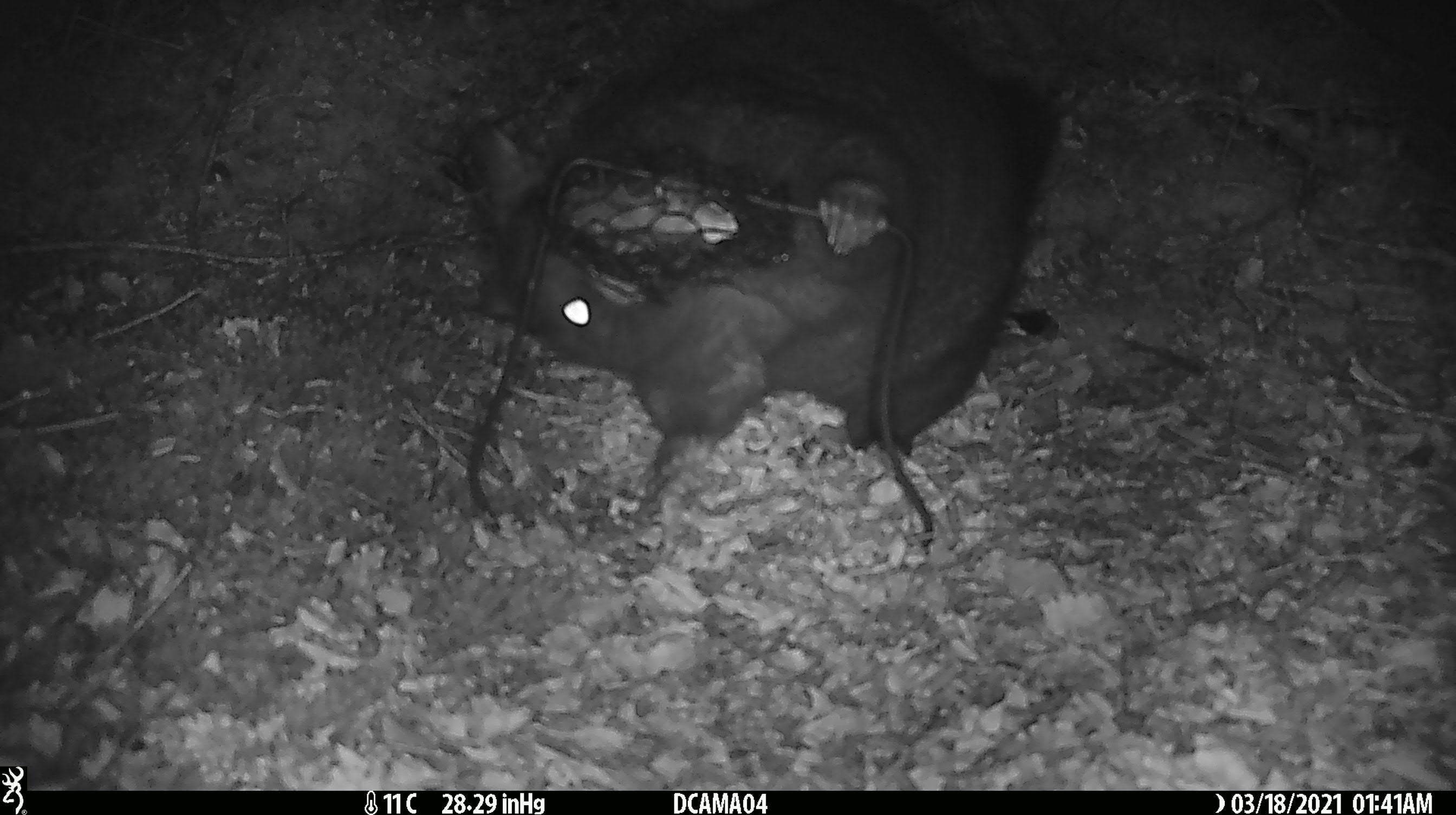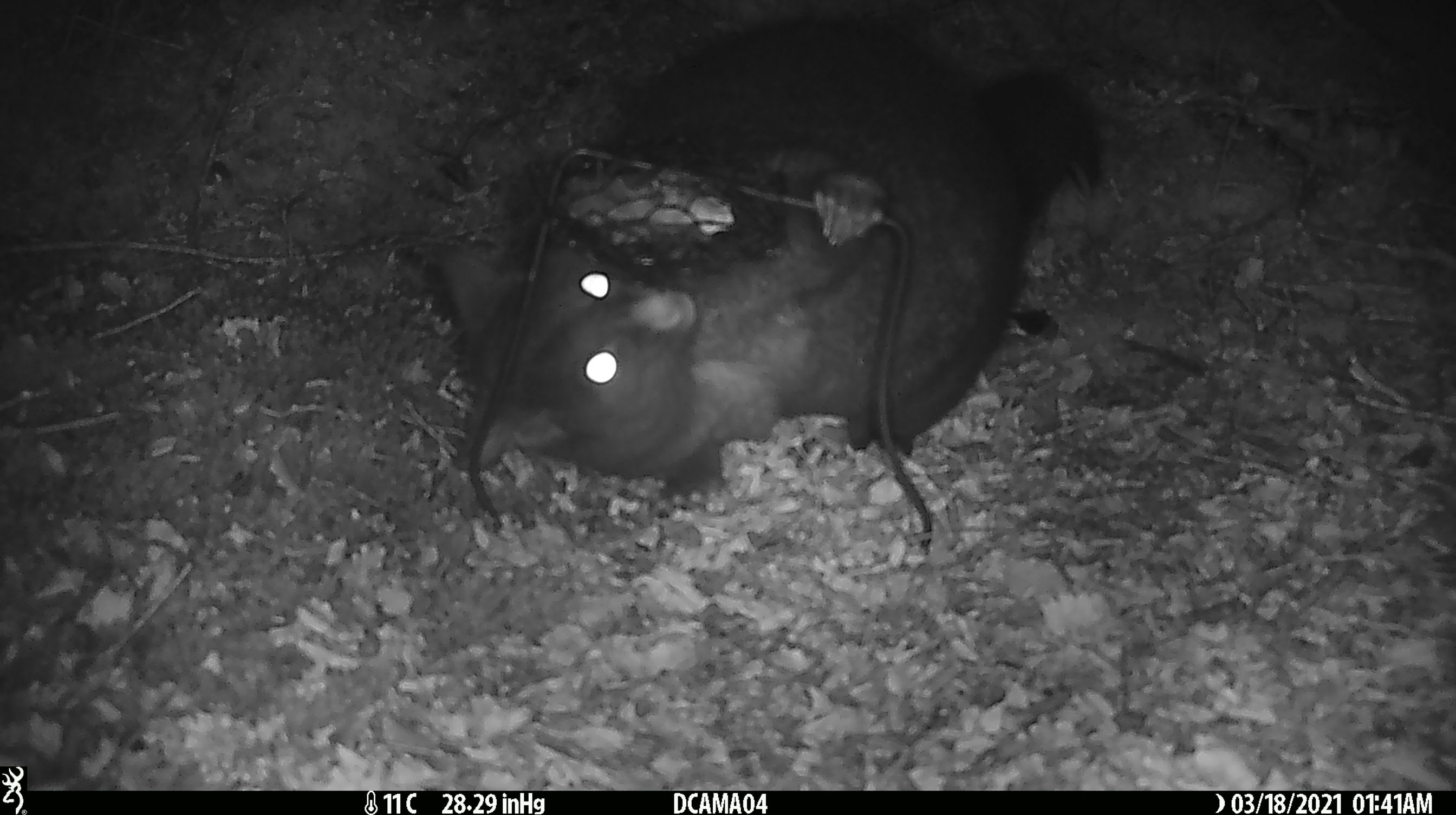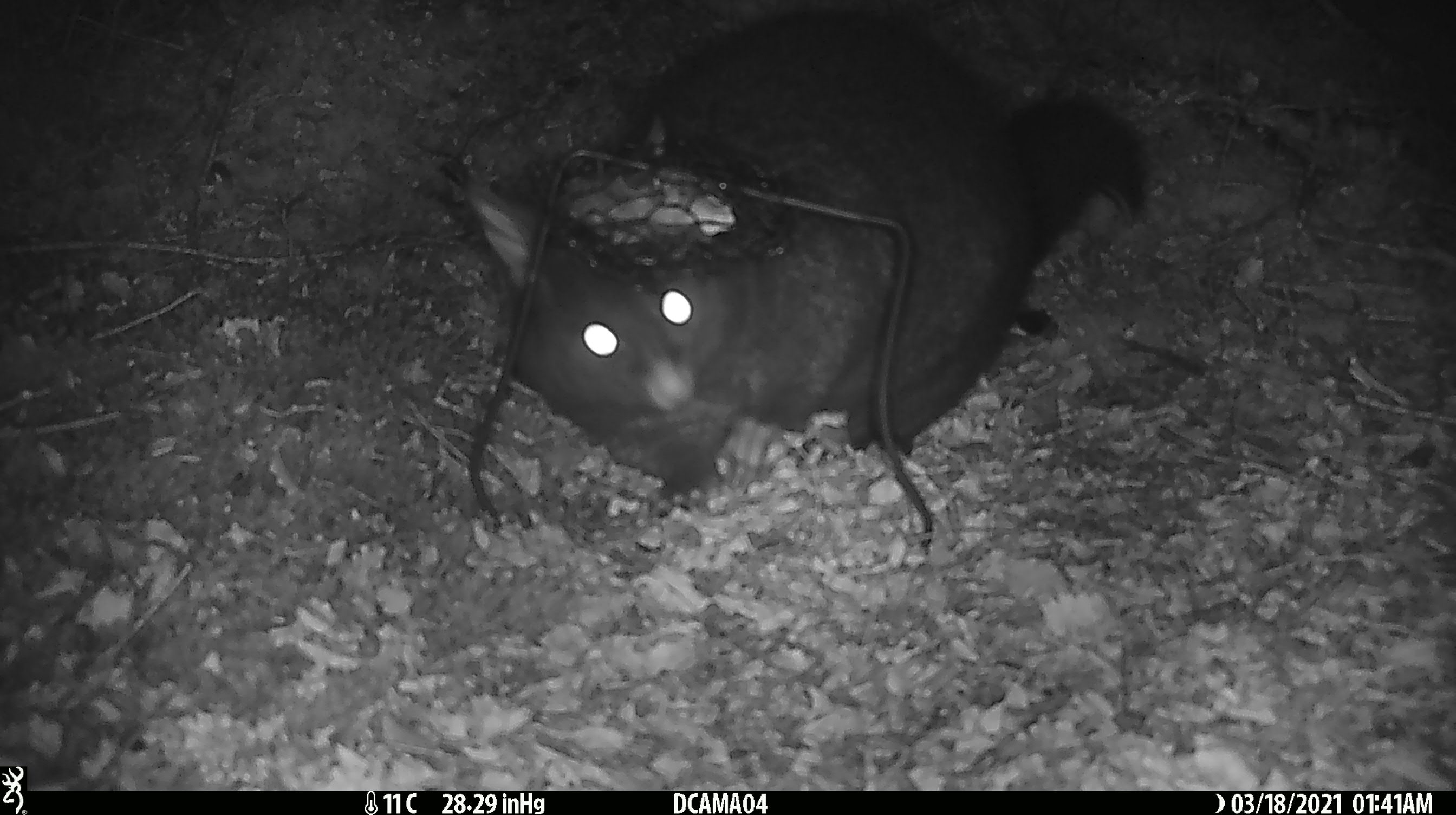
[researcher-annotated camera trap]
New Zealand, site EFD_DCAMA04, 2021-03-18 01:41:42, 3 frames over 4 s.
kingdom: Animalia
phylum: Chordata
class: Mammalia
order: Diprotodontia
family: Phalangeridae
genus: Trichosurus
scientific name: Trichosurus vulpecula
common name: common brushtail possum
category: possum